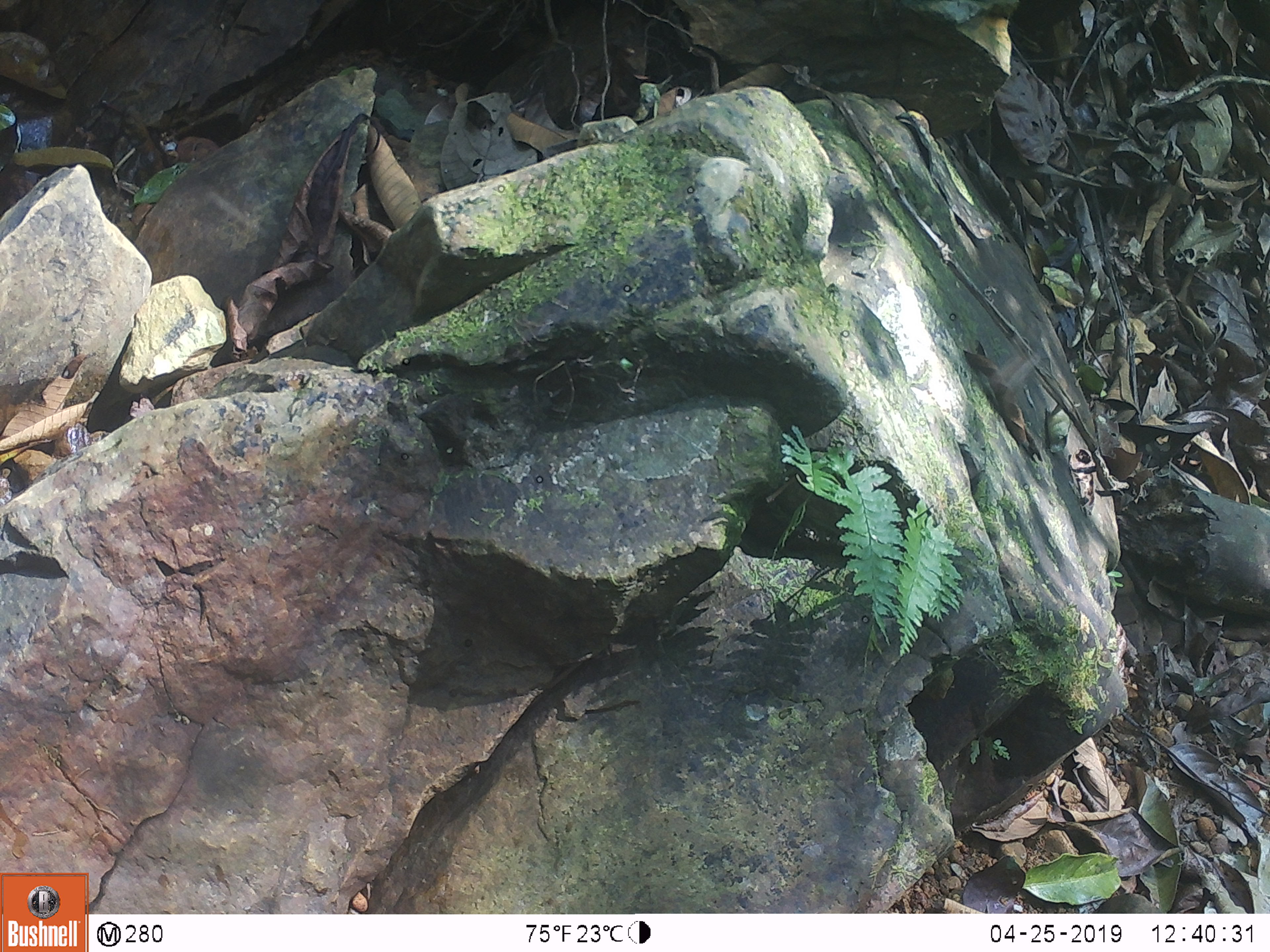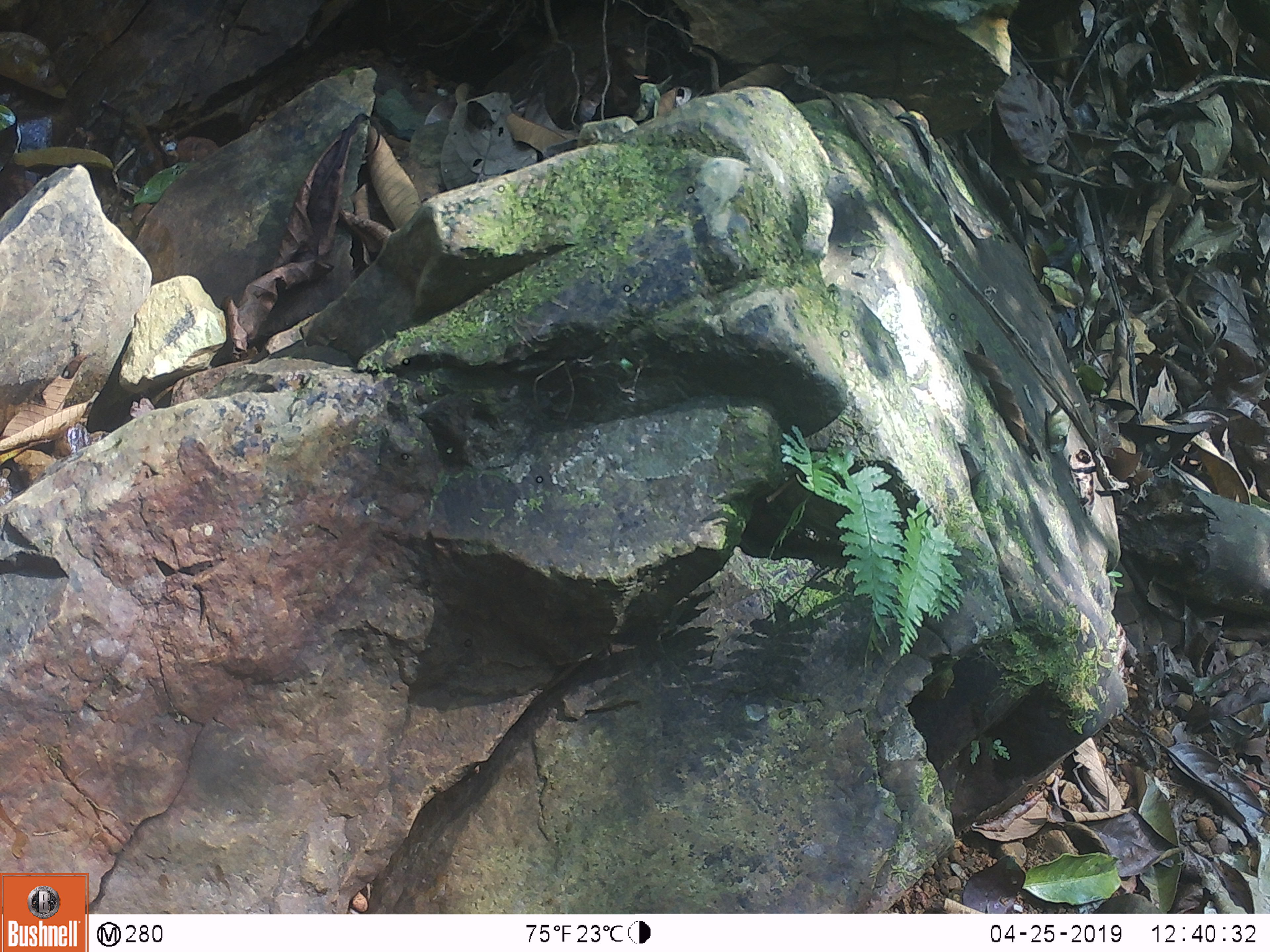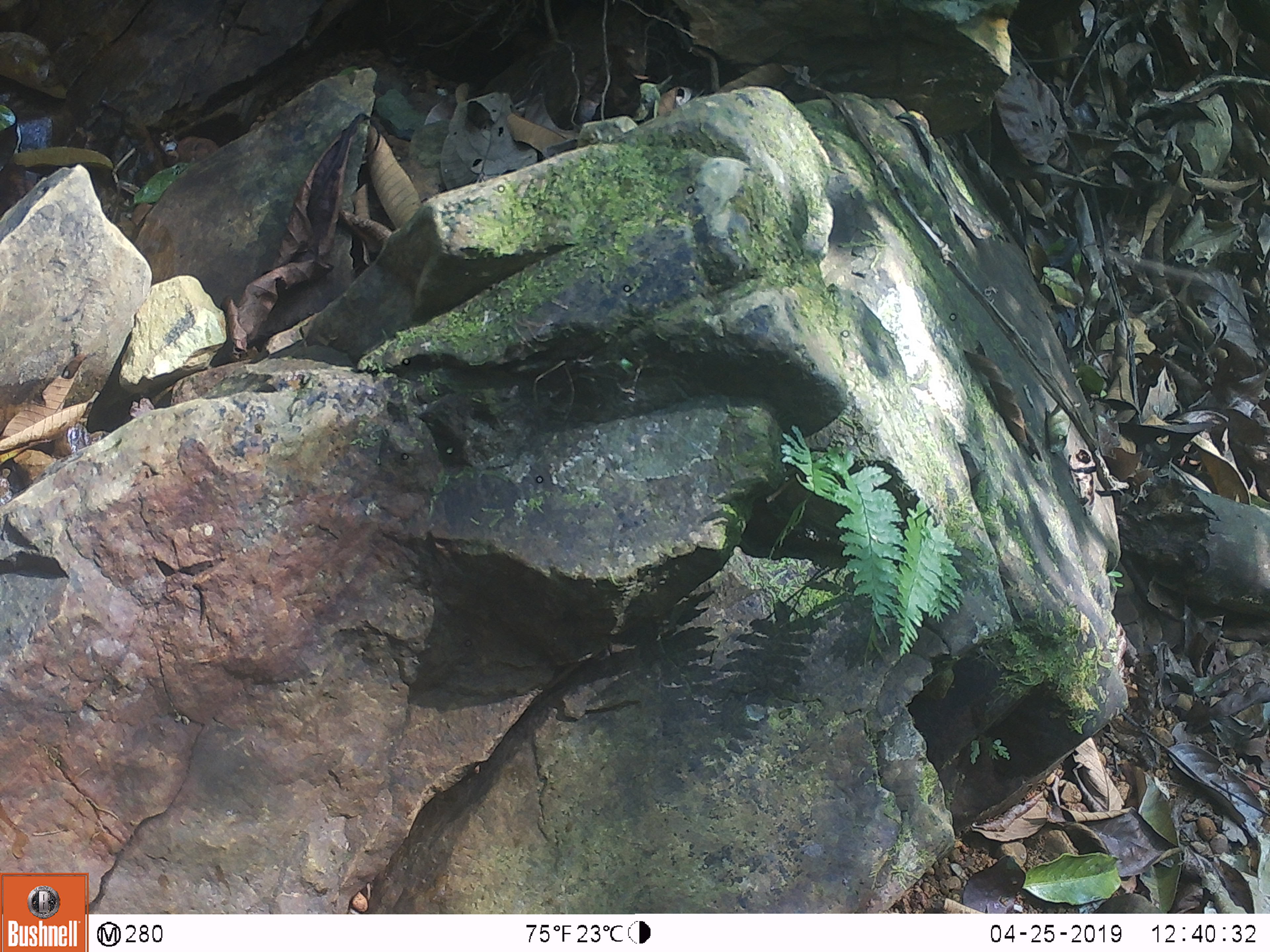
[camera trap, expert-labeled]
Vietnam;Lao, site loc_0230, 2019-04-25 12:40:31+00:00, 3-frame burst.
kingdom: Animalia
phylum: Chordata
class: Mammalia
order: Artiodactyla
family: Suidae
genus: Sus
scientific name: Sus scrofa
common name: eurasian wild pig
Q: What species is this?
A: Eurasian wild pig (Sus scrofa).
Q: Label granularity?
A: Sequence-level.